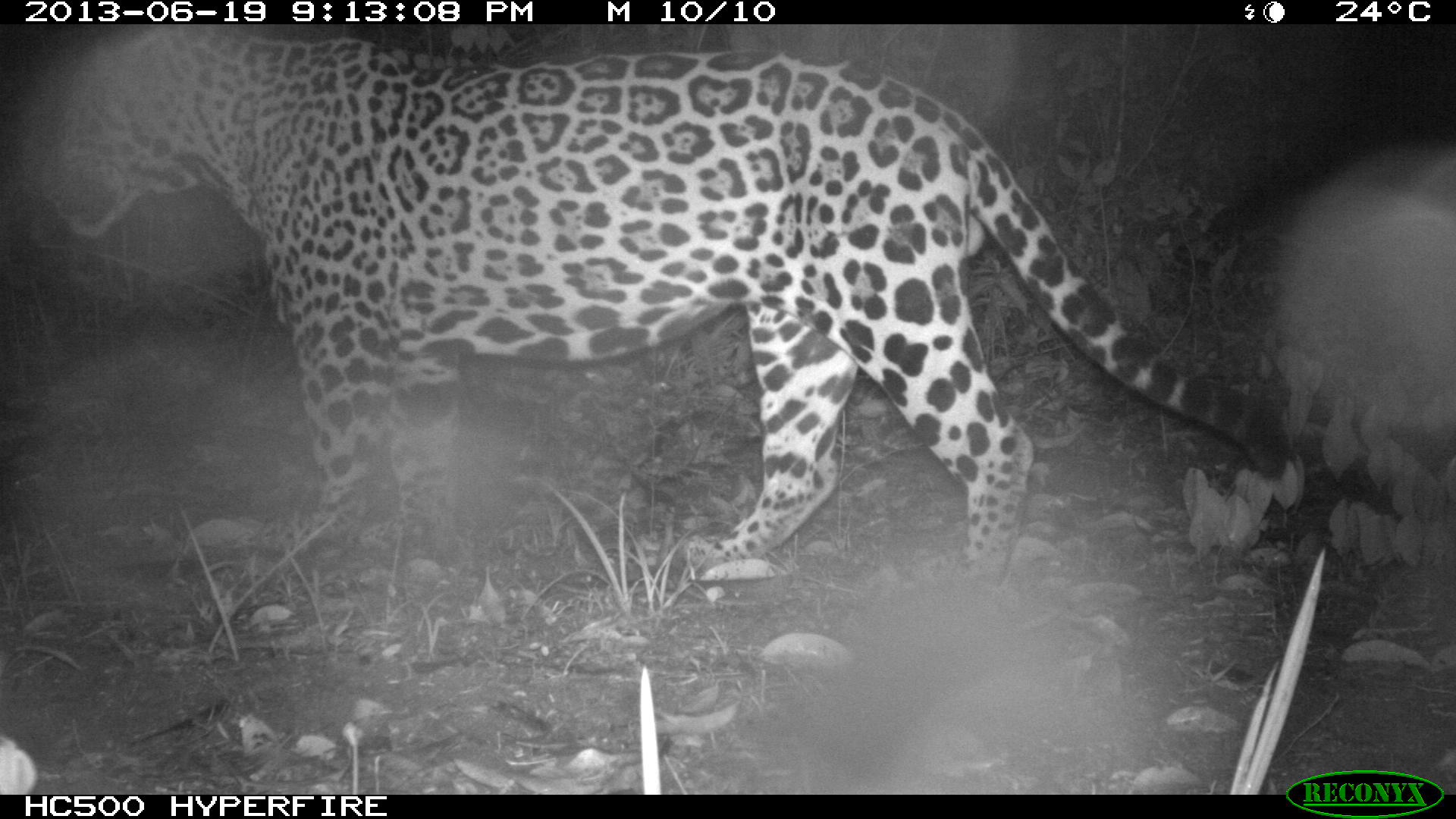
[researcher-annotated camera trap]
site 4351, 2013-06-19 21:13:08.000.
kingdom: Animalia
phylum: Chordata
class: Mammalia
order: Carnivora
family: Felidae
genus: Panthera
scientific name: Panthera onca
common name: jaguar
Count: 1.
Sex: male.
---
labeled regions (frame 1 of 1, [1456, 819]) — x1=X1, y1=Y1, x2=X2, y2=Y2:
panthera onca: x1=0, y1=20, x2=1288, y2=586